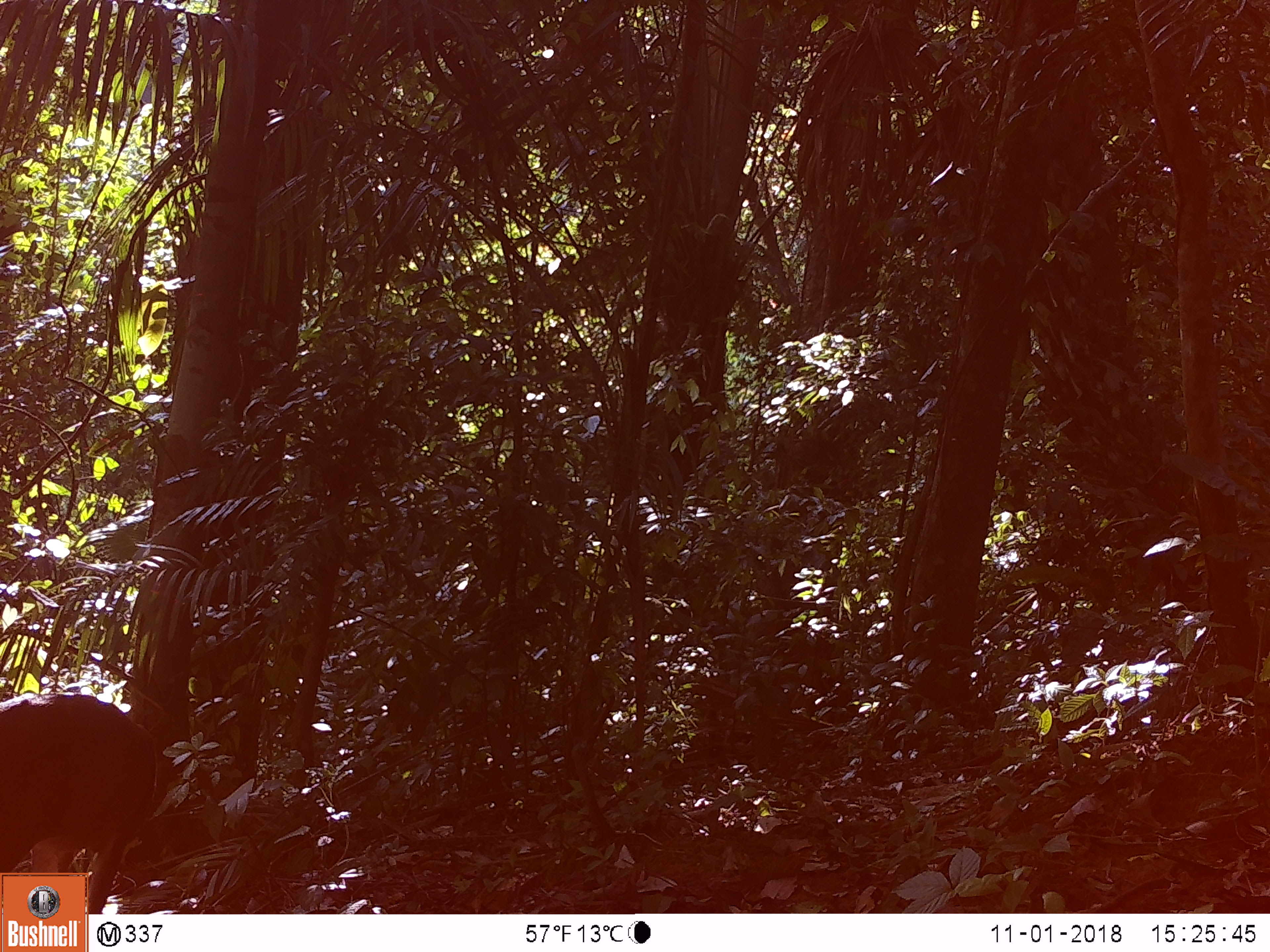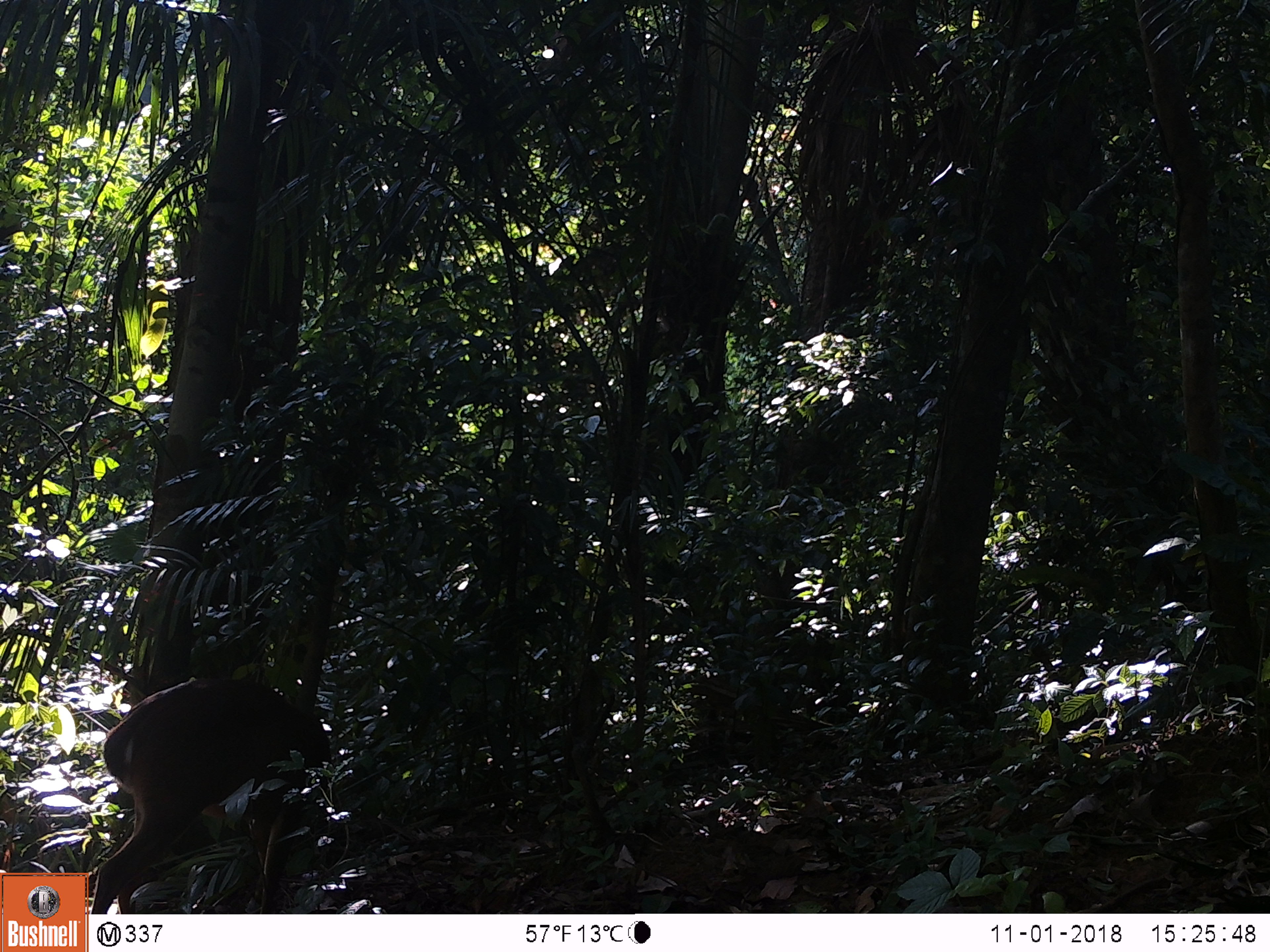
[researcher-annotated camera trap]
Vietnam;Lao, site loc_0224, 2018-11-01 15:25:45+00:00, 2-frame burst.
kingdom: Animalia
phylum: Chordata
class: Mammalia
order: Artiodactyla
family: Cervidae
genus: Muntiacus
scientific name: Muntiacus vuquangensis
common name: large-antlered muntjac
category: large antlered muntjac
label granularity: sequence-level